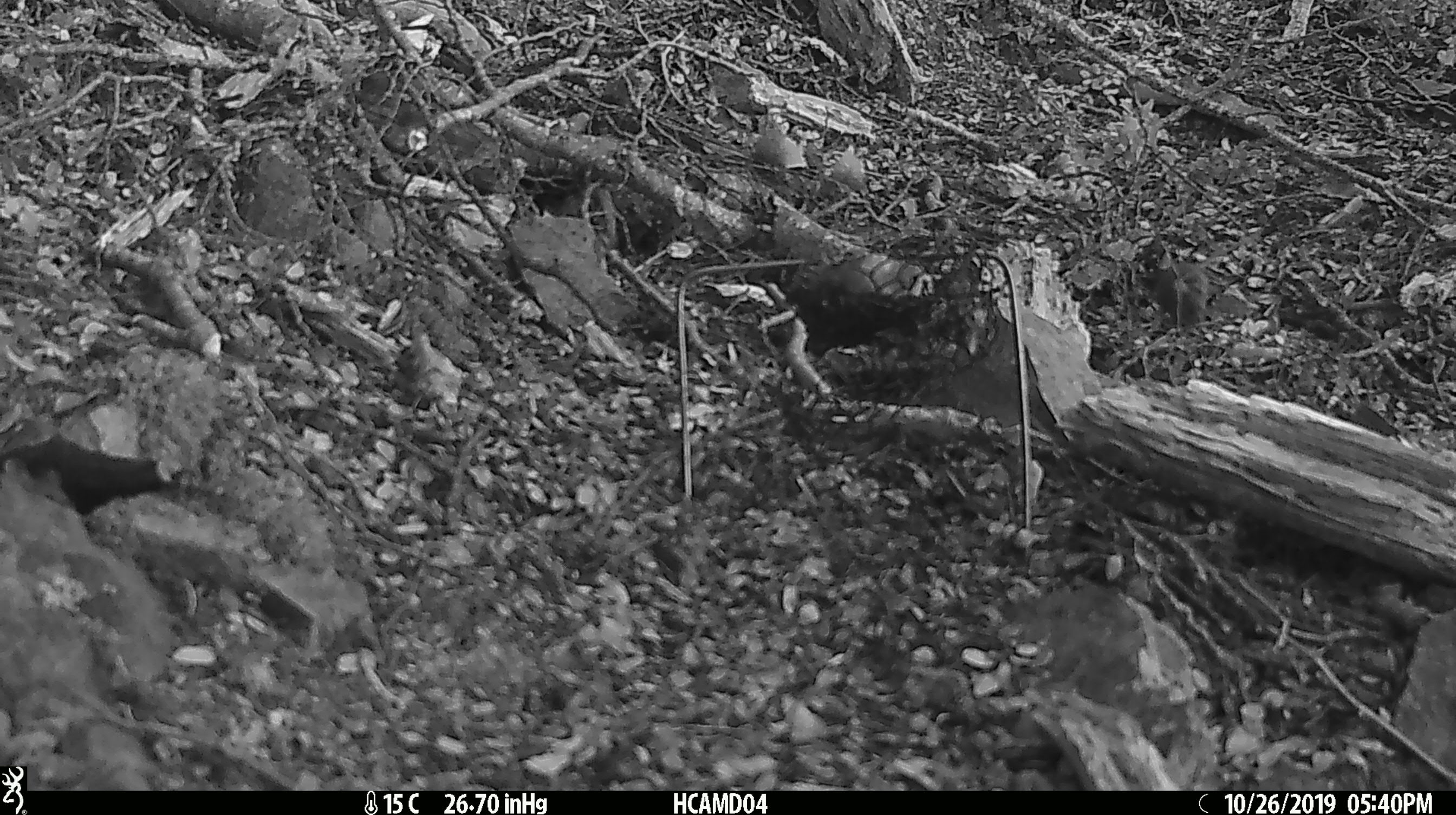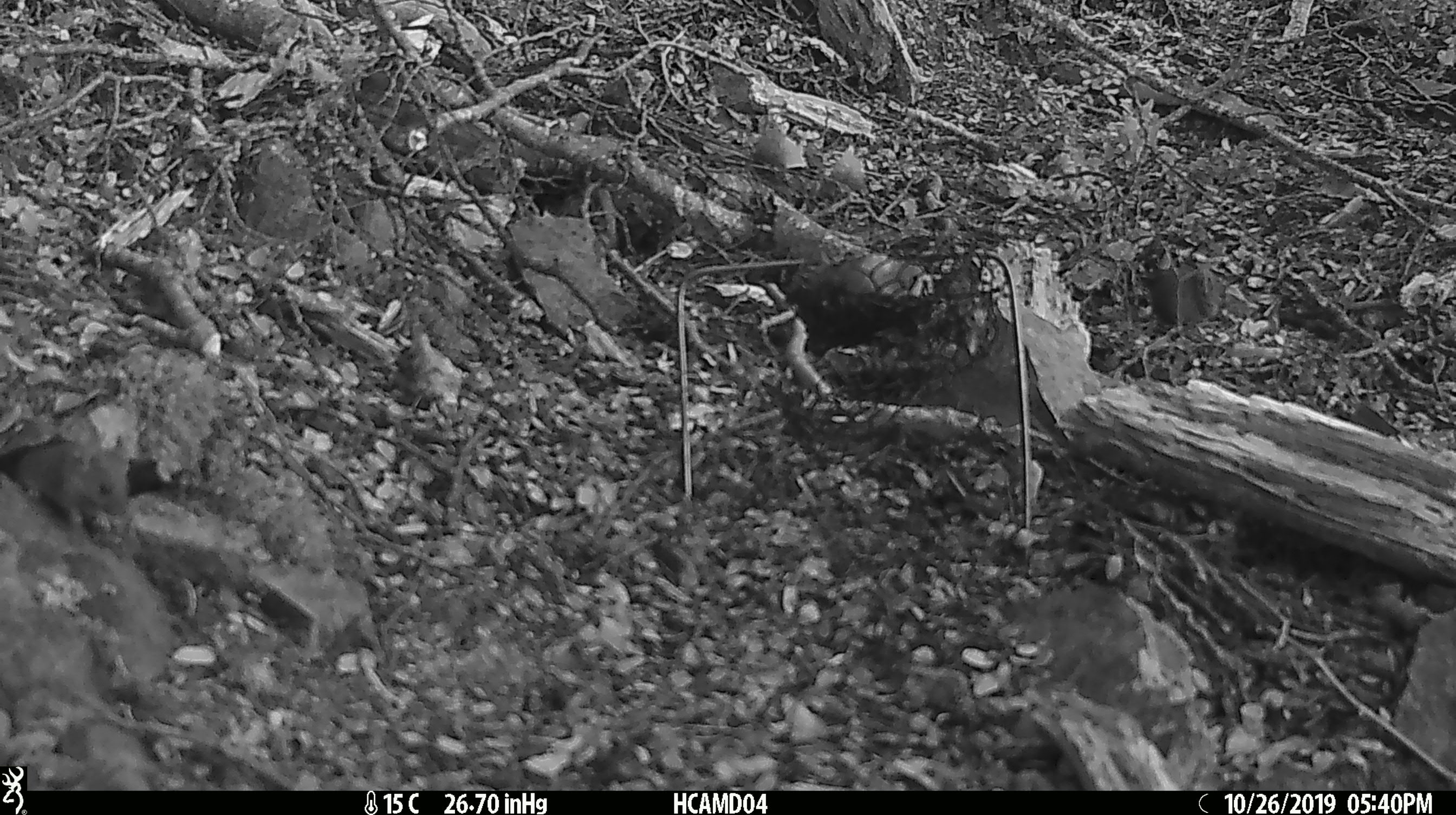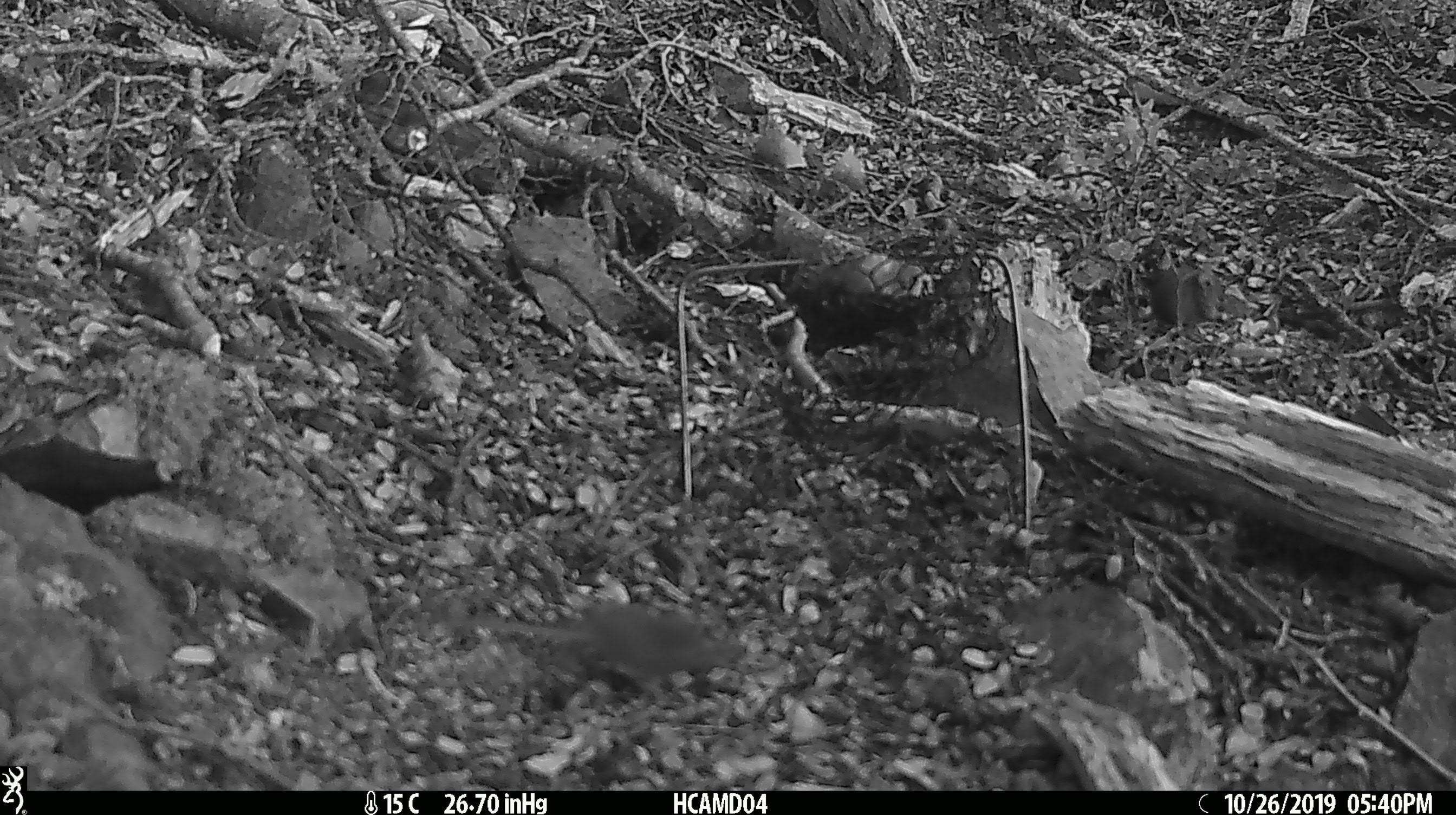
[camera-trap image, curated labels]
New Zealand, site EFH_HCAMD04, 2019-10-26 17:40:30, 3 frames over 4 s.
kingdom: Animalia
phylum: Chordata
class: Mammalia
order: Rodentia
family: Muridae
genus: Mus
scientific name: Mus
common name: mouse